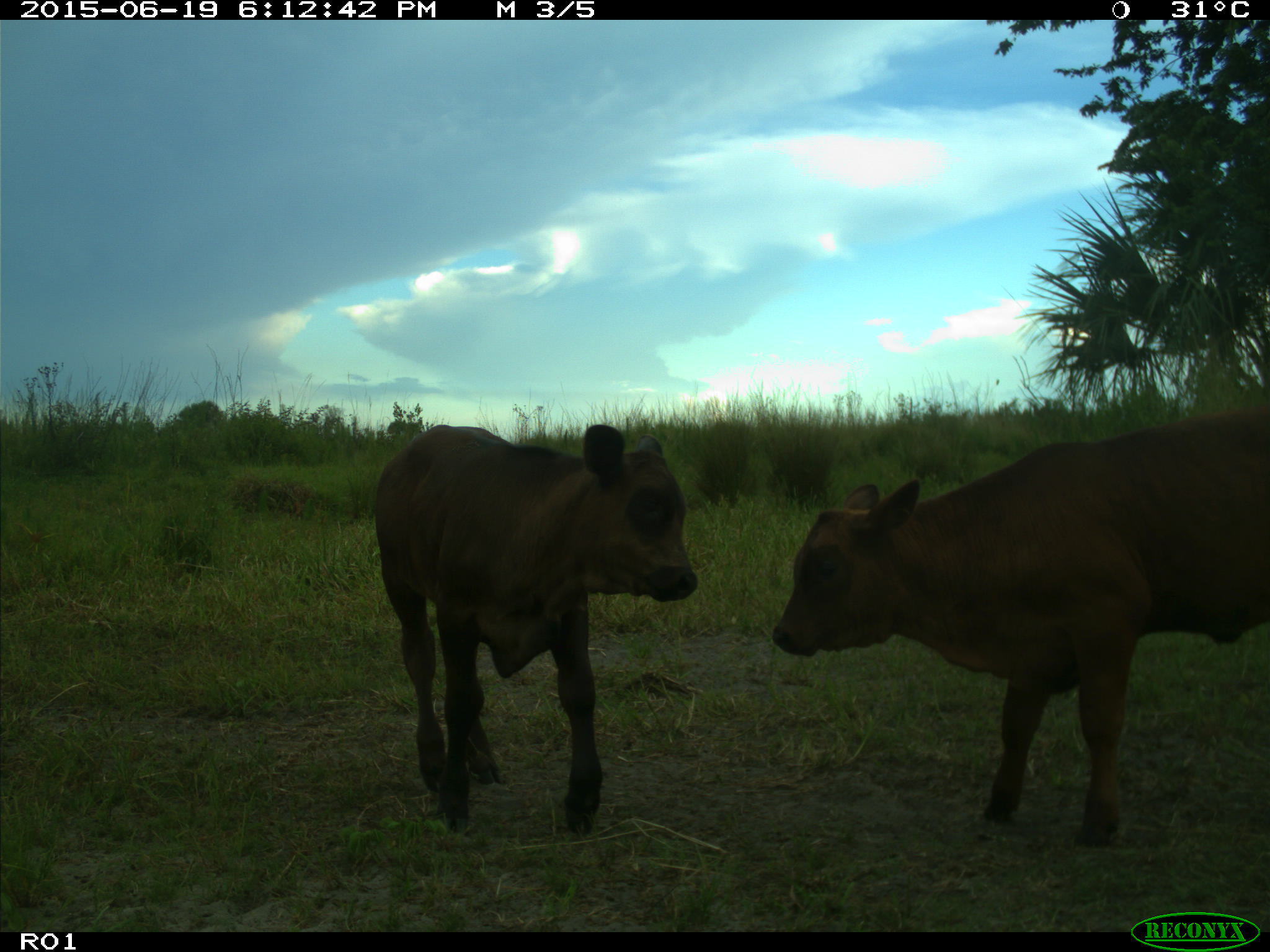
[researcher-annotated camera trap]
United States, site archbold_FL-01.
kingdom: Animalia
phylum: Chordata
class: Mammalia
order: Artiodactyla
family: Bovidae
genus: Bos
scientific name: Bos taurus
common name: domestic cow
Bos taurus (domestic cow).